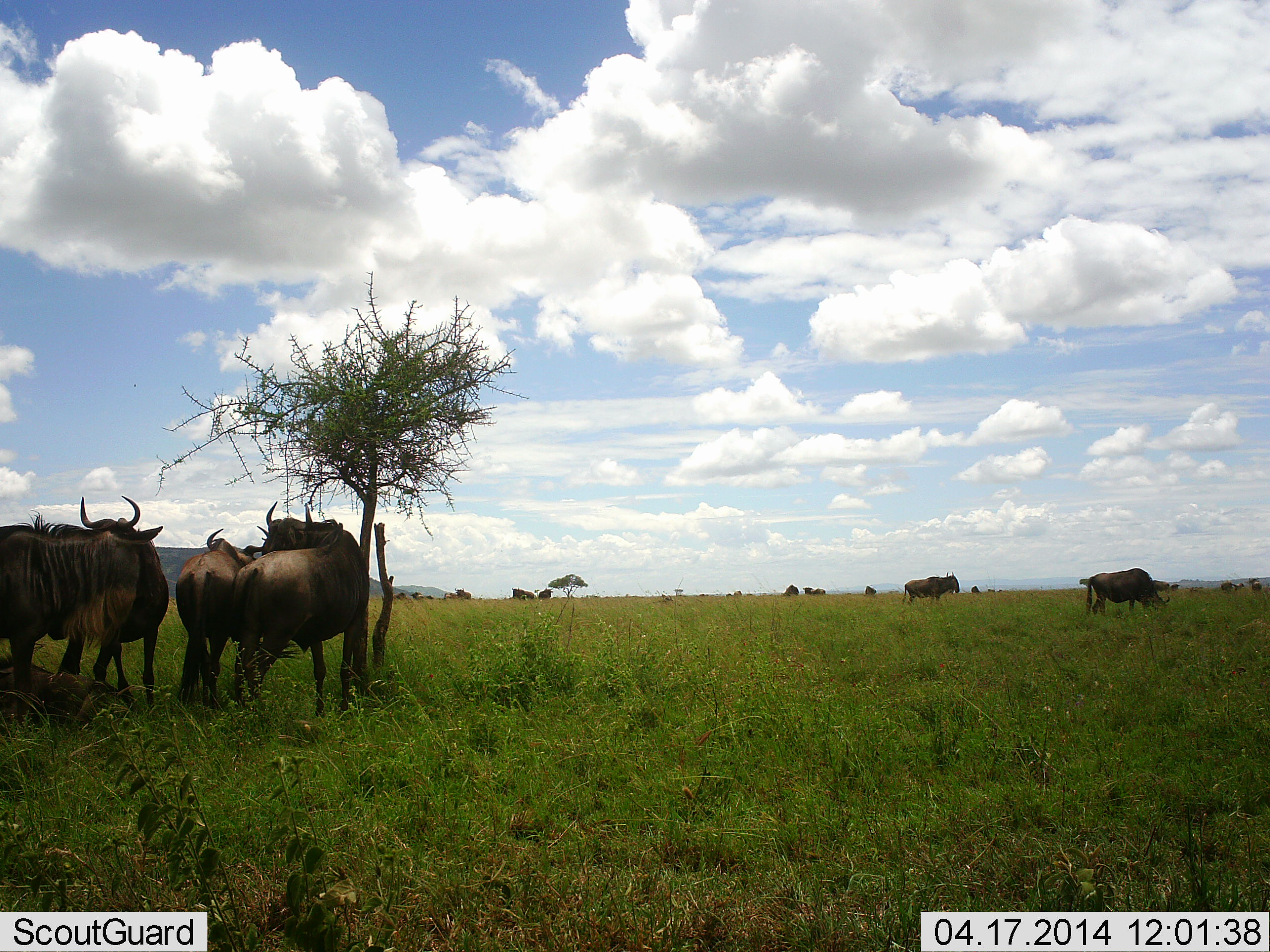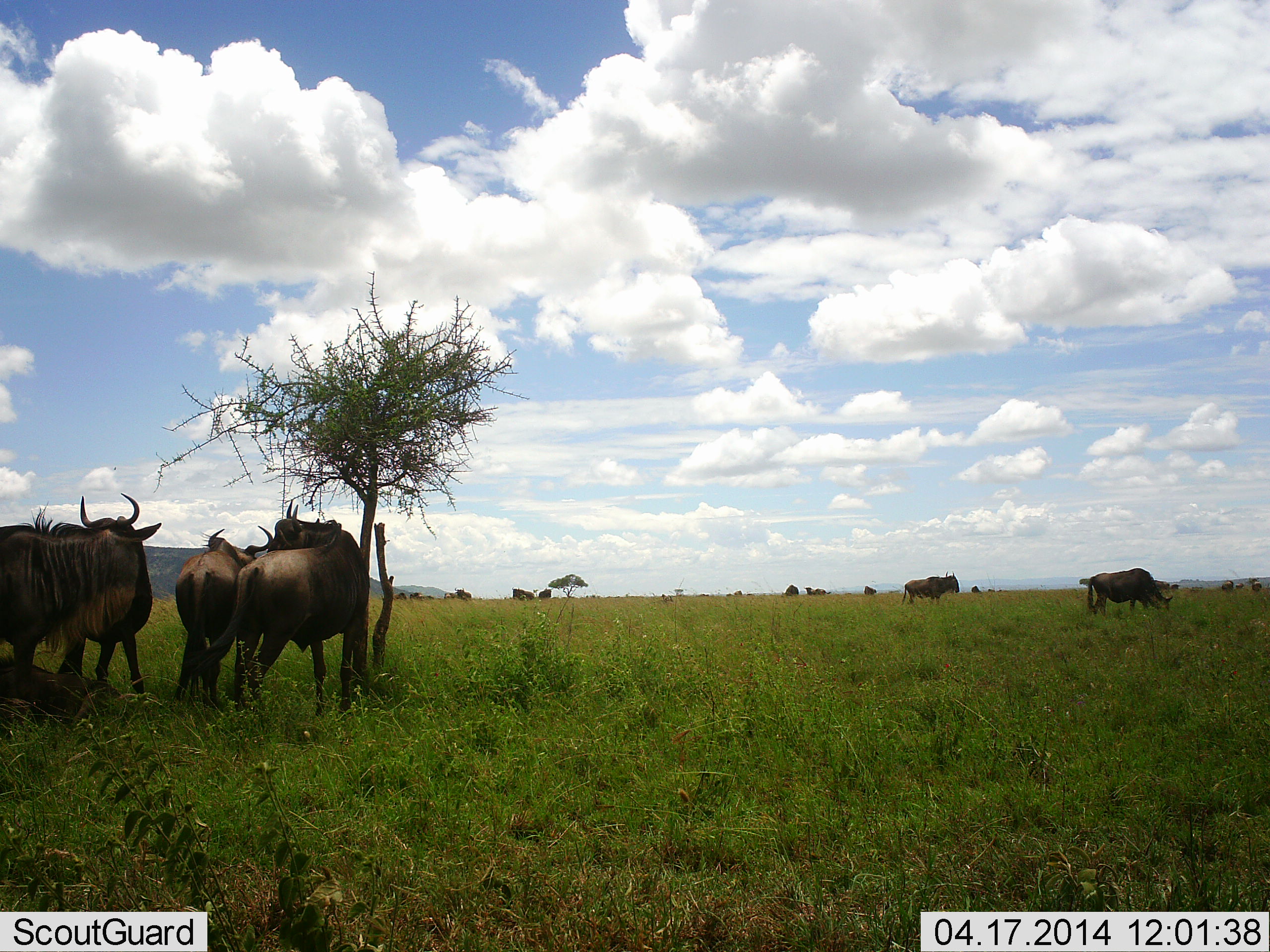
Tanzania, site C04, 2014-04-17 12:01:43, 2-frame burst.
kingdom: Animalia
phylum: Chordata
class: Mammalia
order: Artiodactyla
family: Bovidae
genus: Connochaetes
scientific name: Connochaetes taurinus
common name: blue wildebeest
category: wildebeest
Wildebeest (blue wildebeest) (Connochaetes taurinus), count 11-50. Behavior (volunteer vote fractions): standing 90%, resting 10%, moving 0%, interacting 10%. Young present (vote fraction): 0%. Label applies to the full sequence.